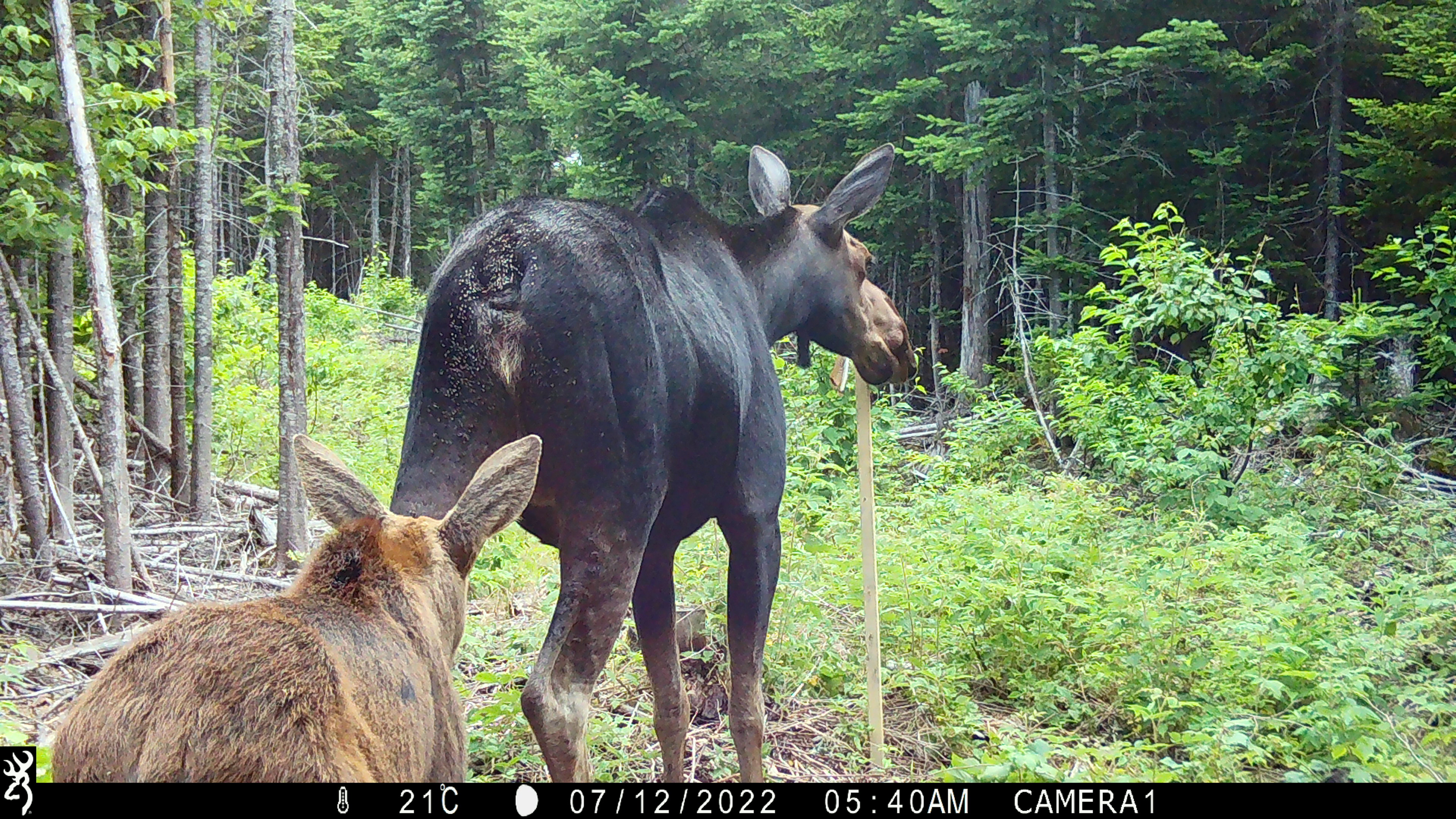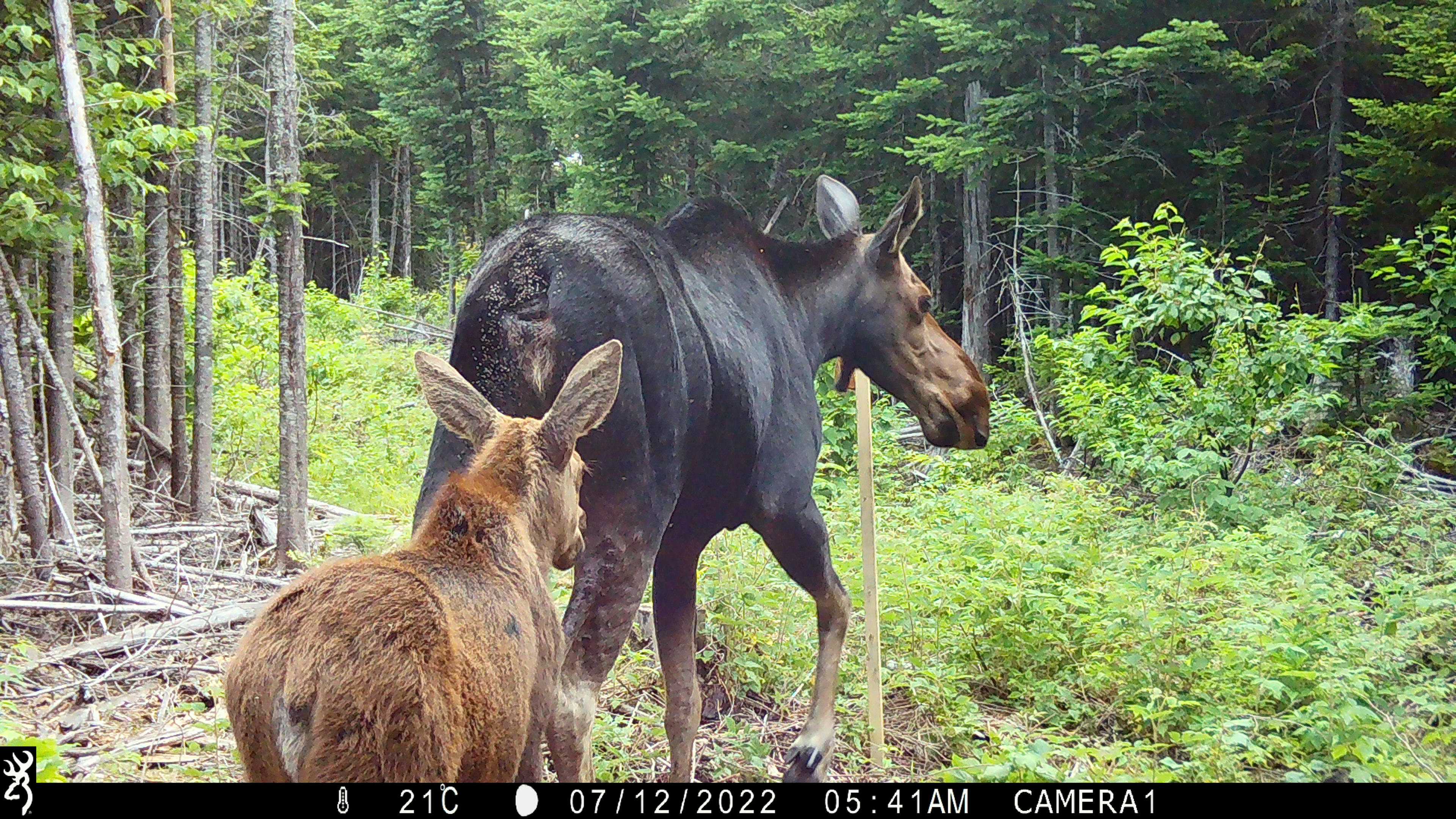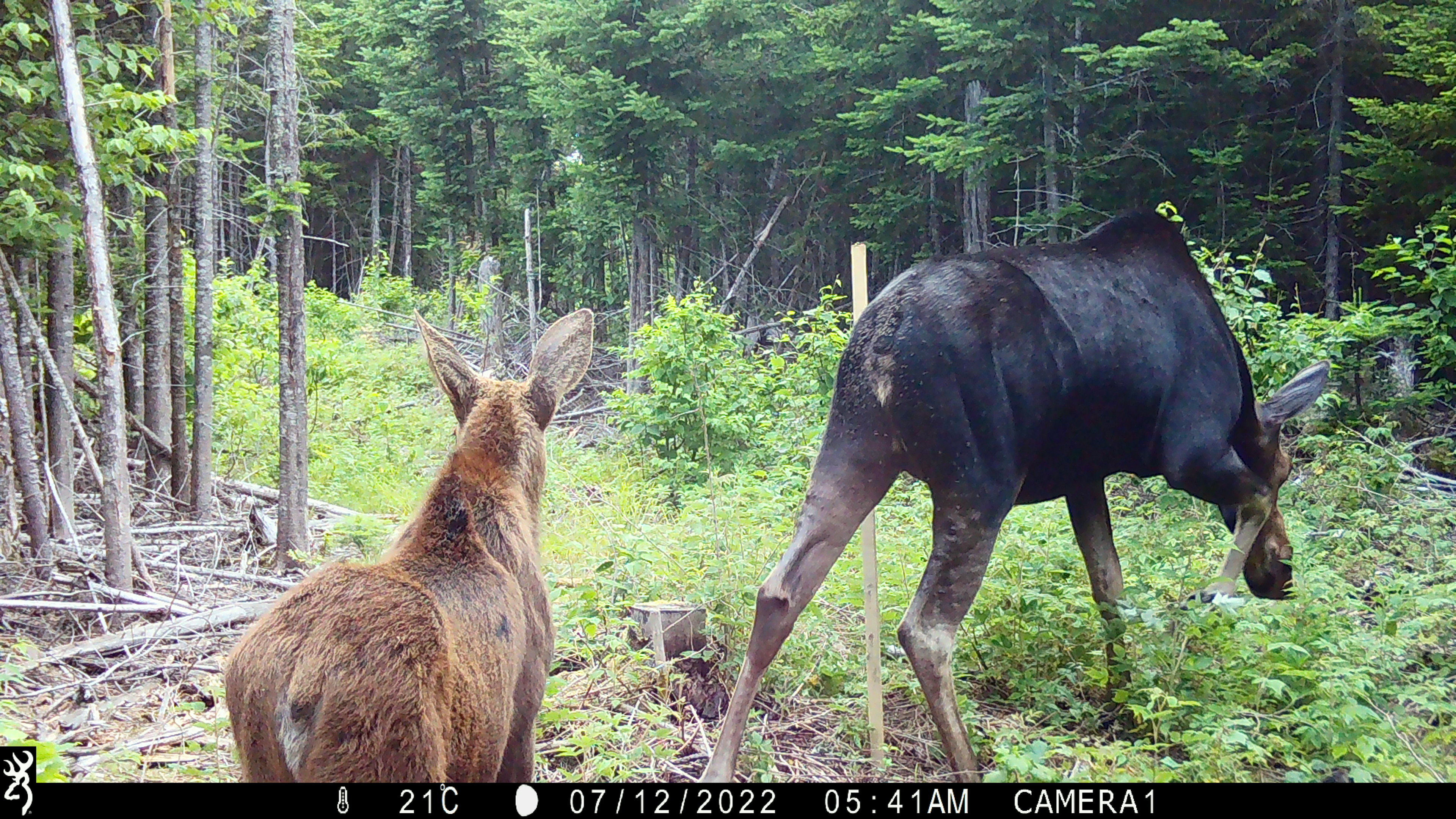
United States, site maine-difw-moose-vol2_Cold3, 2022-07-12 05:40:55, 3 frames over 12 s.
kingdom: Animalia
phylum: Chordata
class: Mammalia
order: Artiodactyla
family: Cervidae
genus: Alces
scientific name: Alces alces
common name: moose